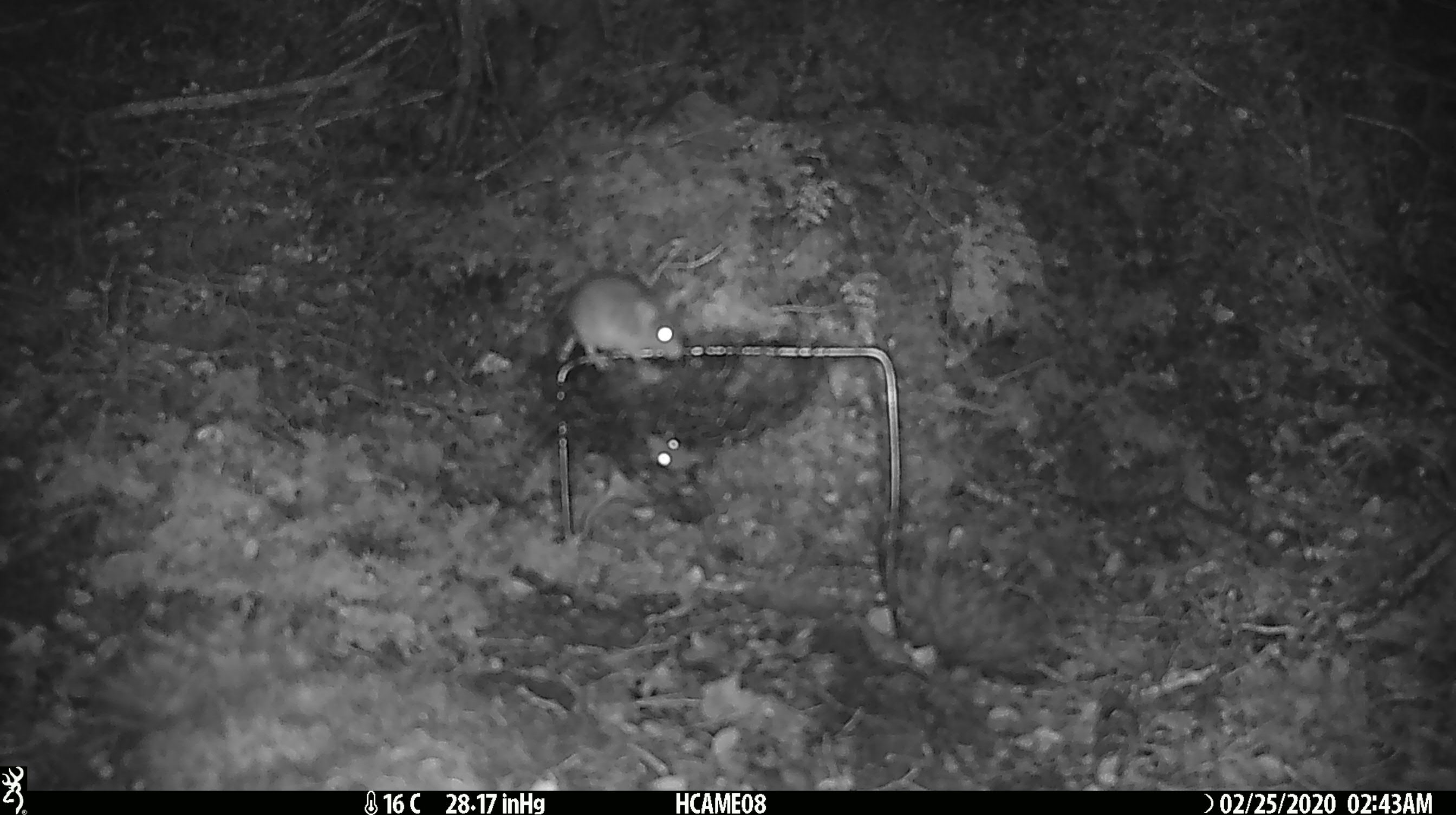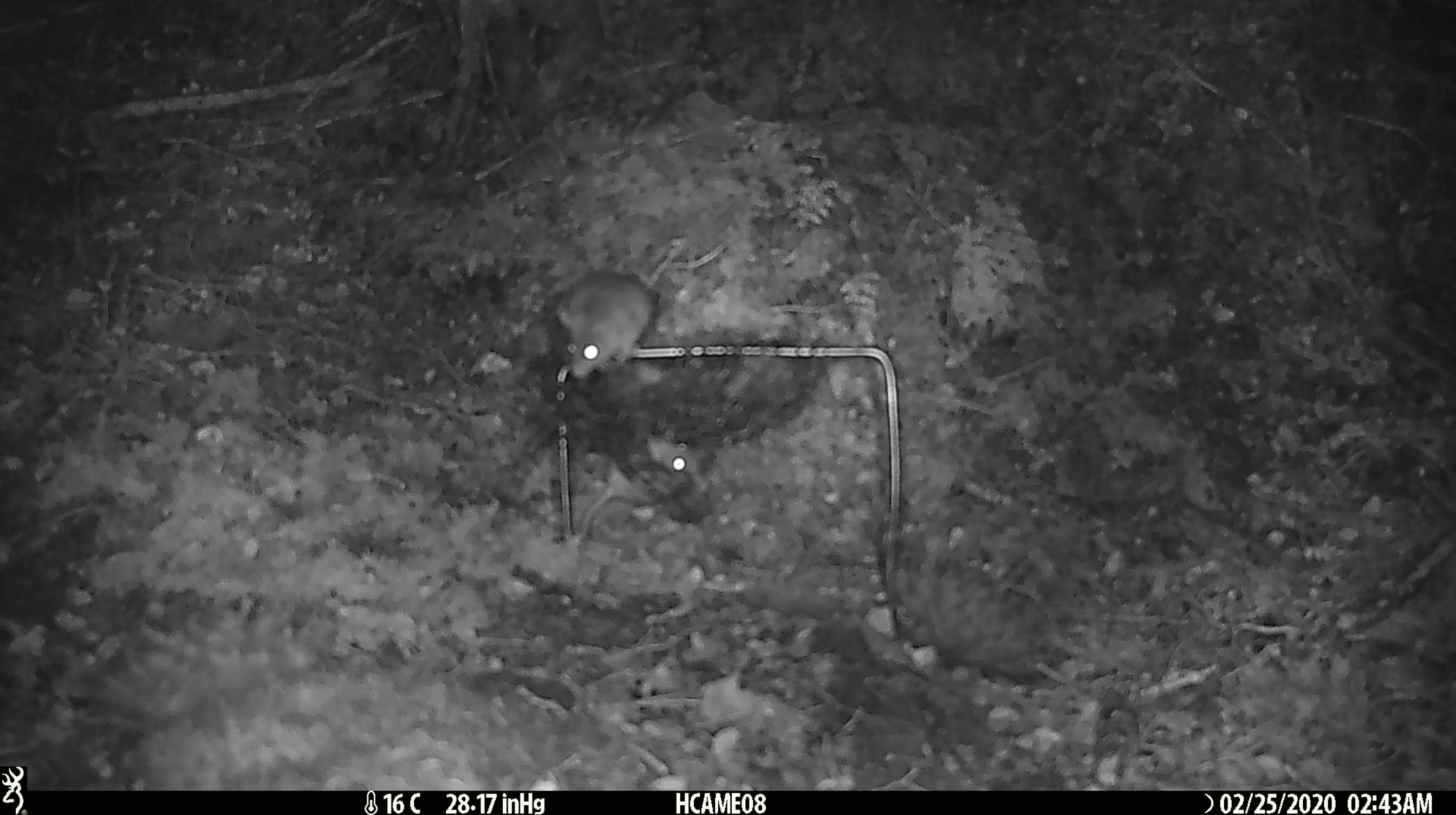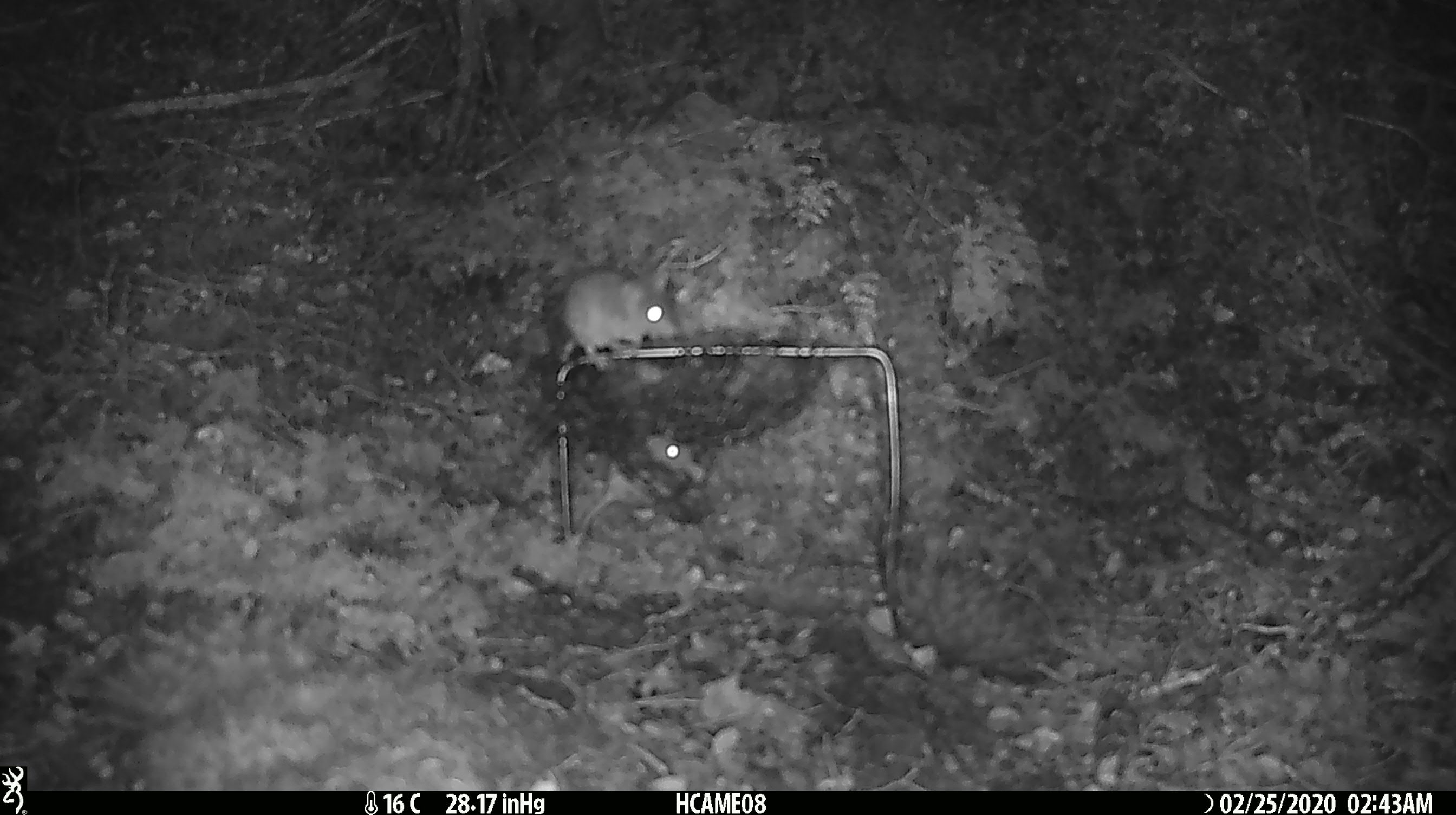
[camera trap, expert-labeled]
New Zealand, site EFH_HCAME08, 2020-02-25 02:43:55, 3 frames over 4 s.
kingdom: Animalia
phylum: Chordata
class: Mammalia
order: Rodentia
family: Muridae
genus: Mus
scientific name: Mus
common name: mouse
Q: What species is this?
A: Mouse (Mus).